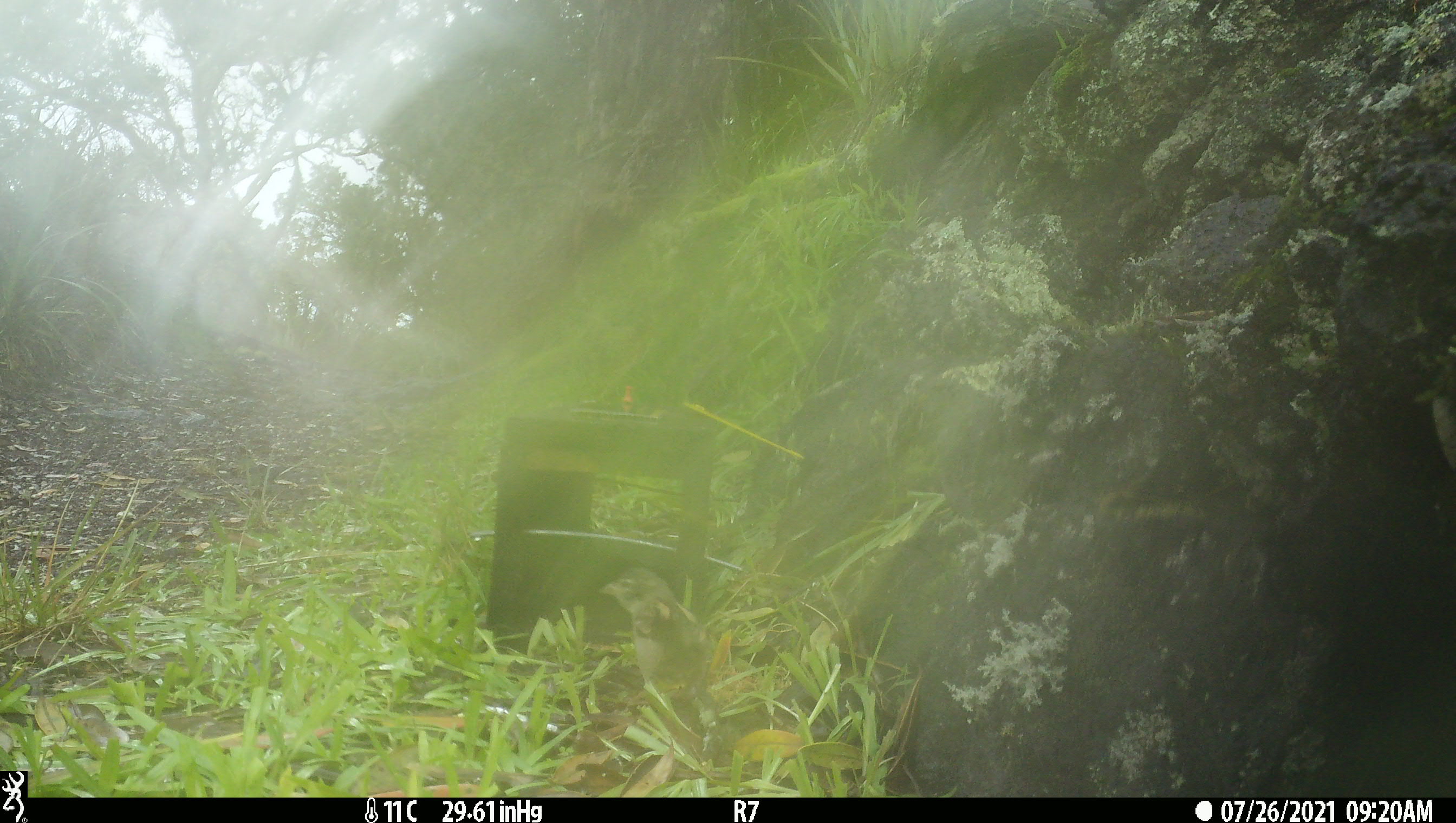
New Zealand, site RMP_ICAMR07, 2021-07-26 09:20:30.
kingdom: Animalia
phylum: Chordata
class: Aves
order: Passeriformes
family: Passeridae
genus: Passer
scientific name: Passer domesticus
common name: house sparrow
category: sparrow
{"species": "sparrow (house sparrow) (Passer domesticus)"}